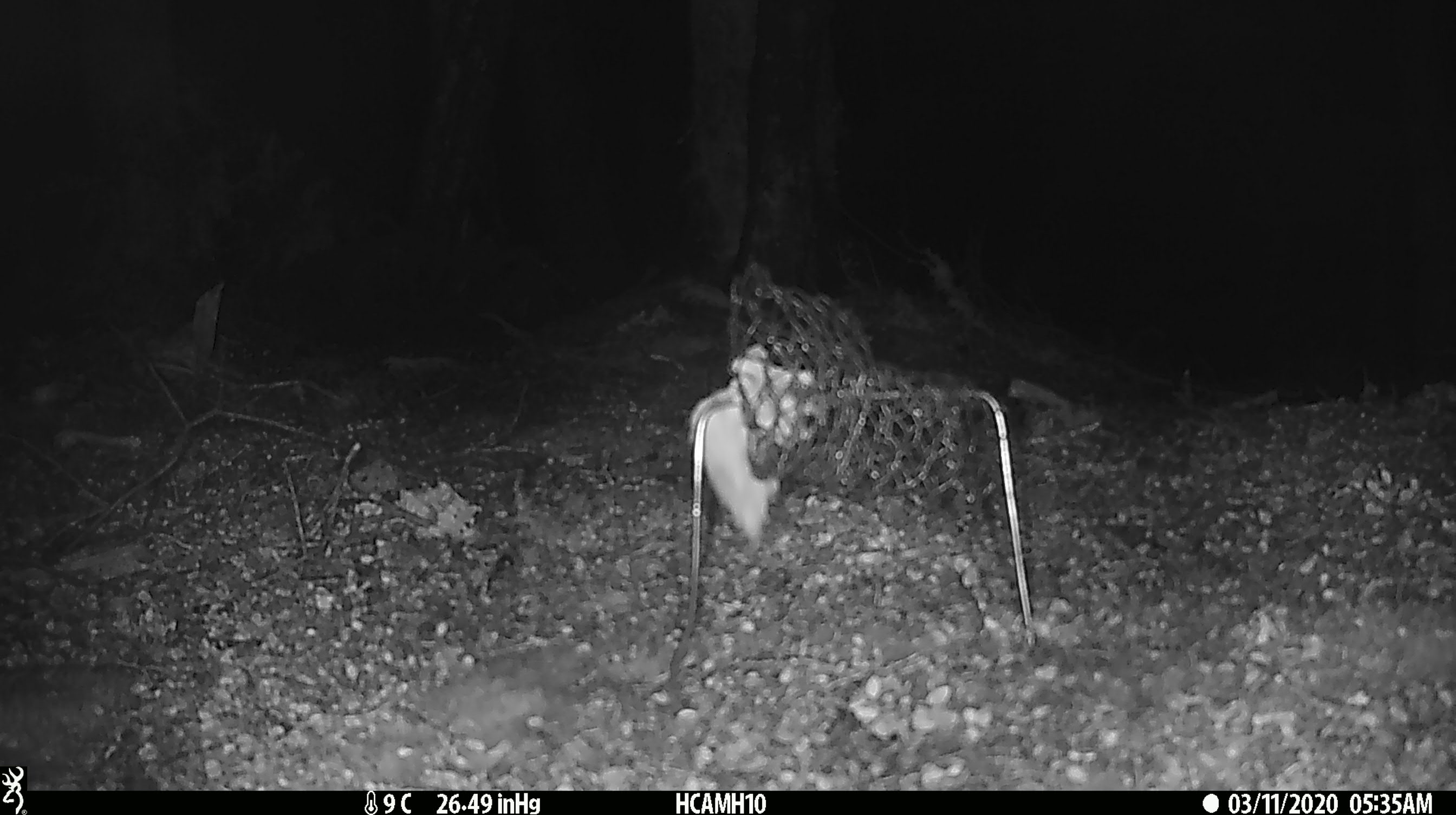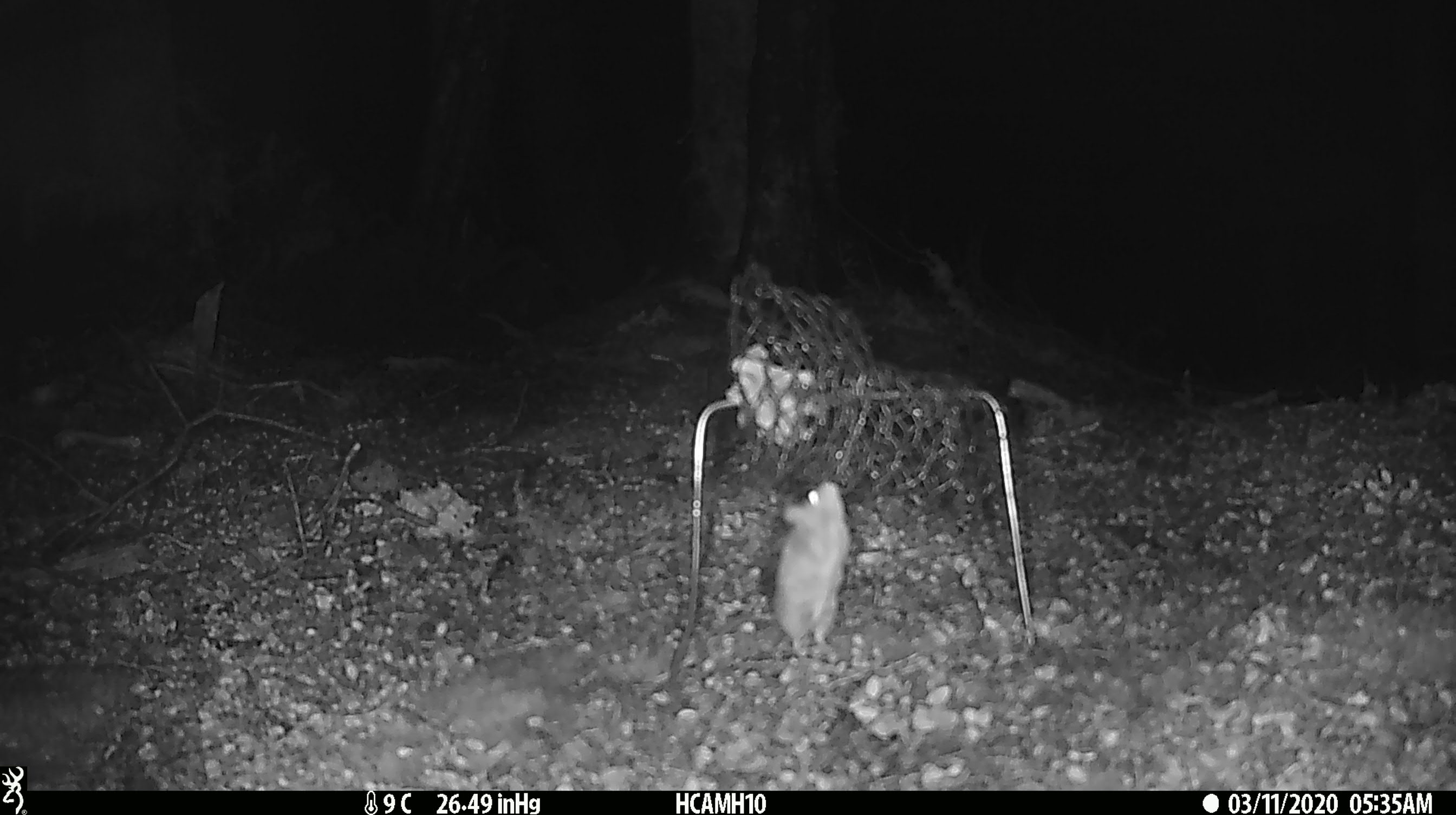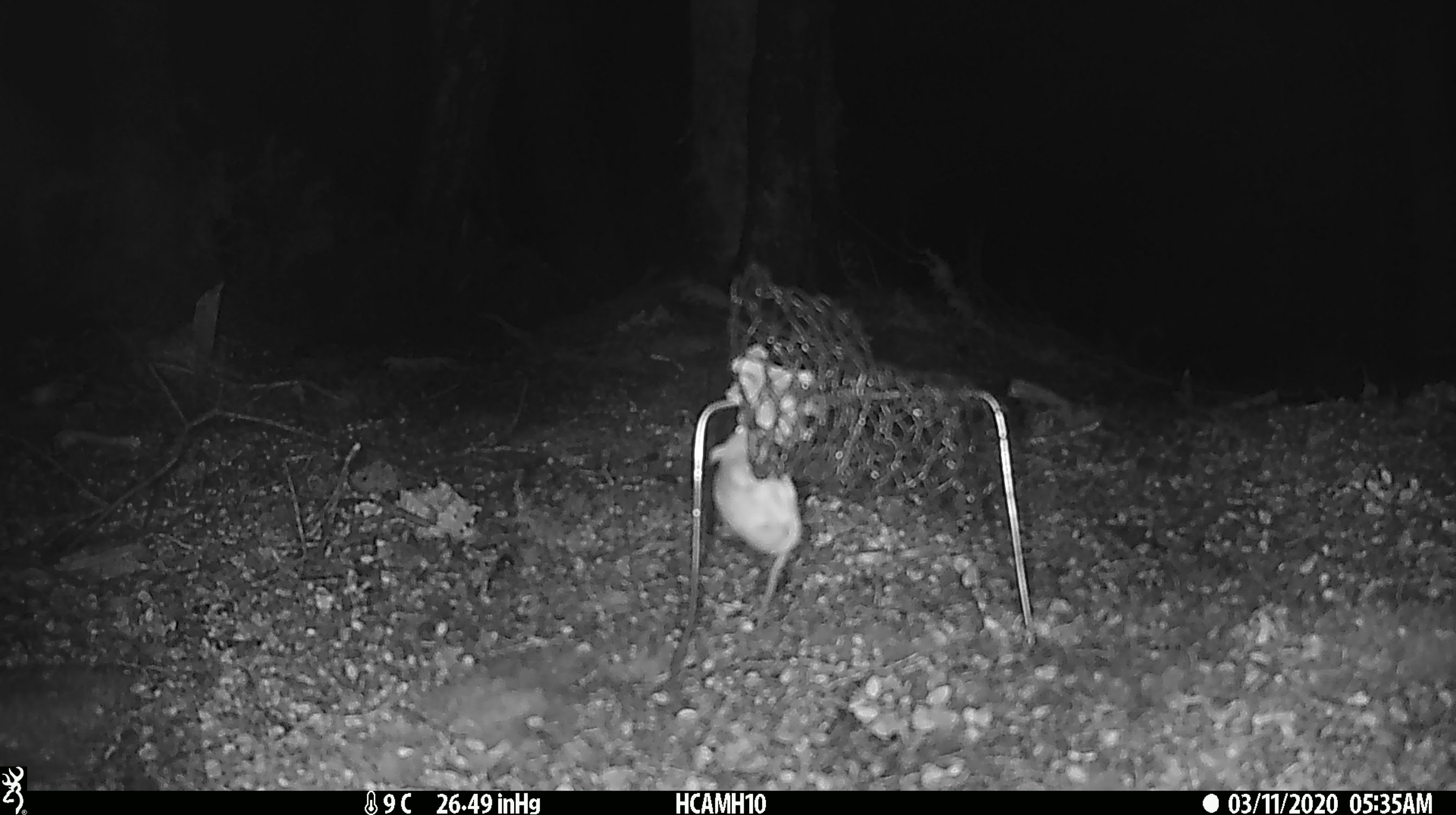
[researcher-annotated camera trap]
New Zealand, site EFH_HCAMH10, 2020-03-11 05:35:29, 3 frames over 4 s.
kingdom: Animalia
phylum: Chordata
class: Mammalia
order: Rodentia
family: Muridae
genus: Mus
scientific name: Mus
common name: mouse